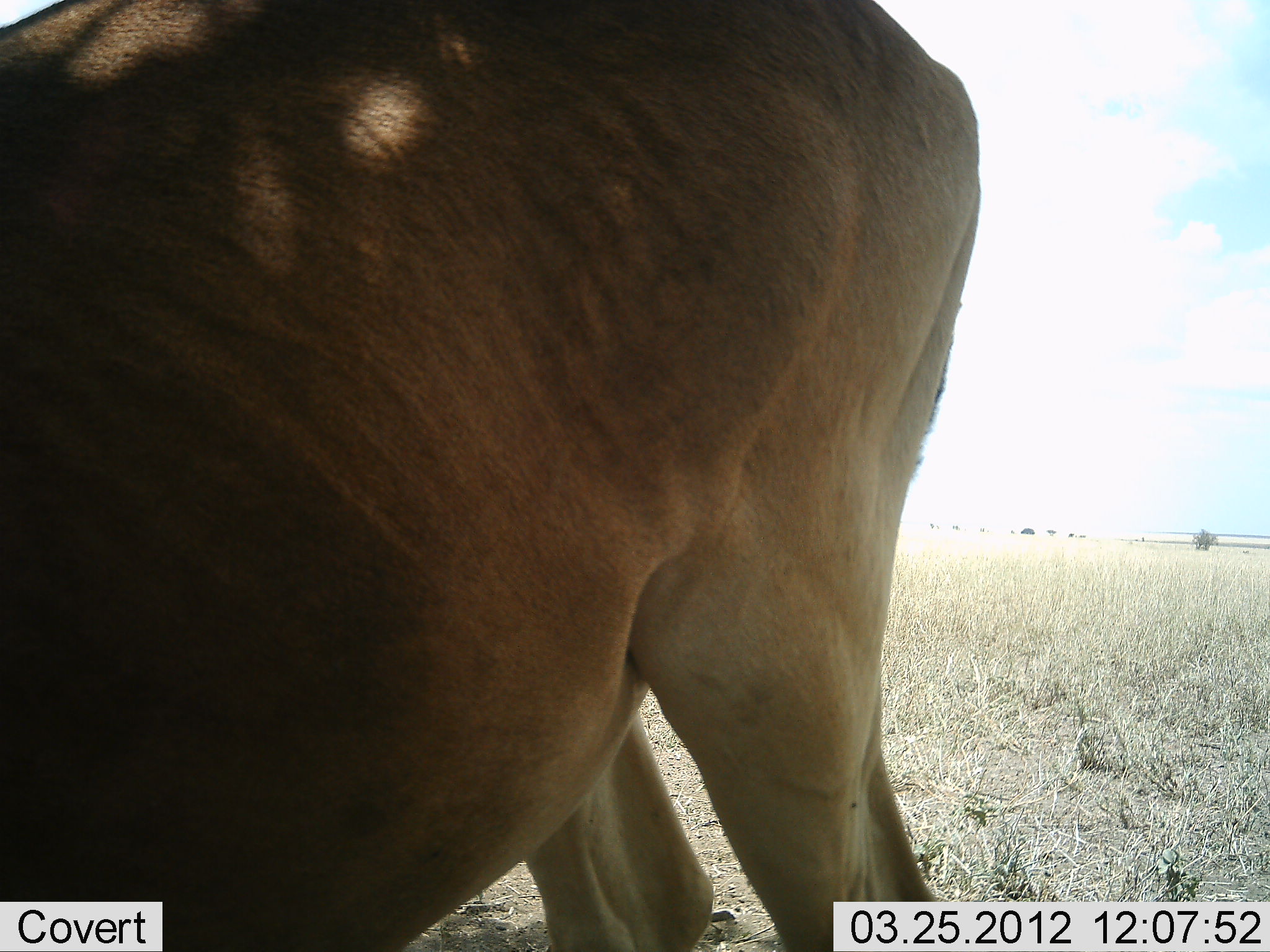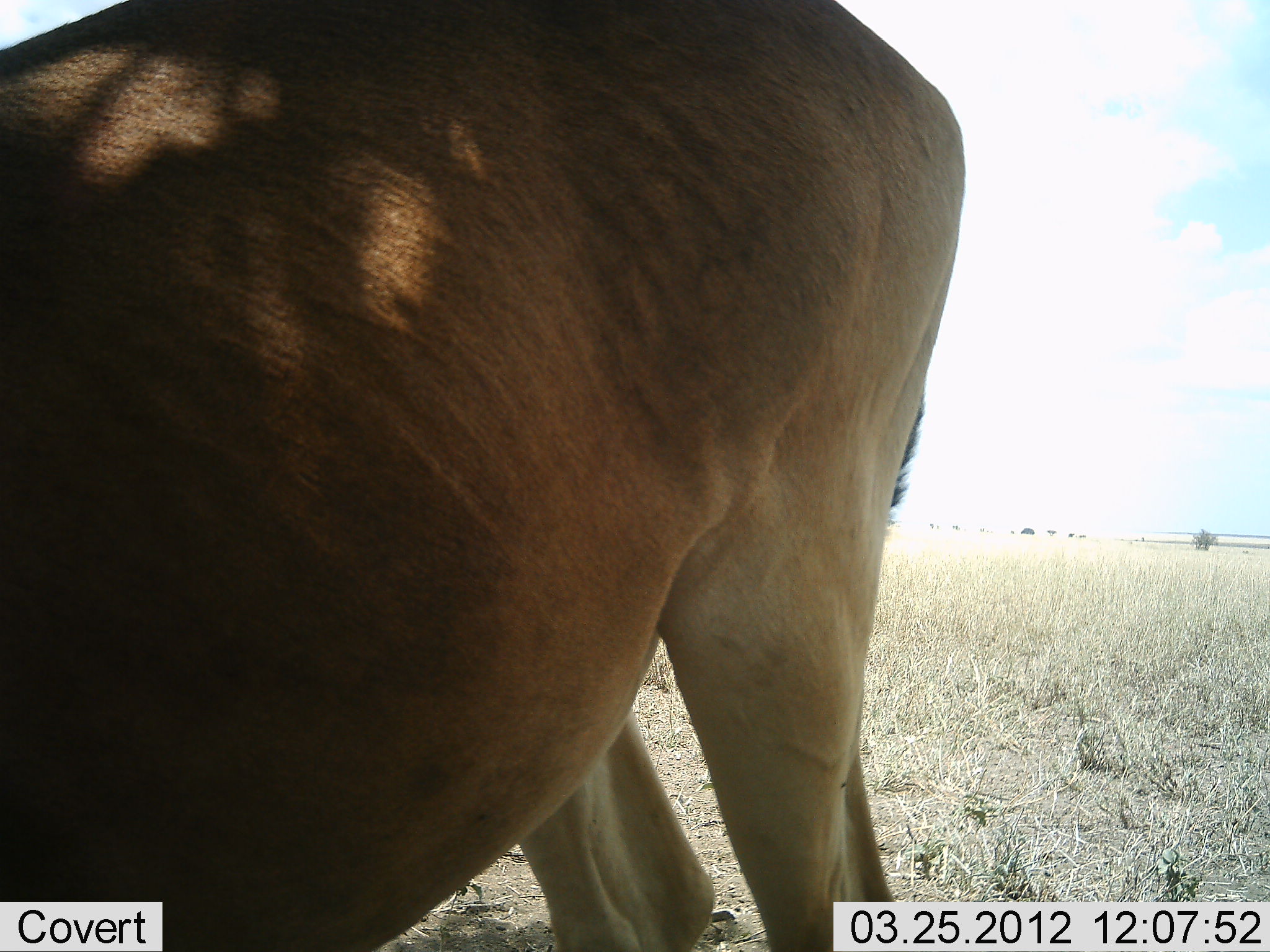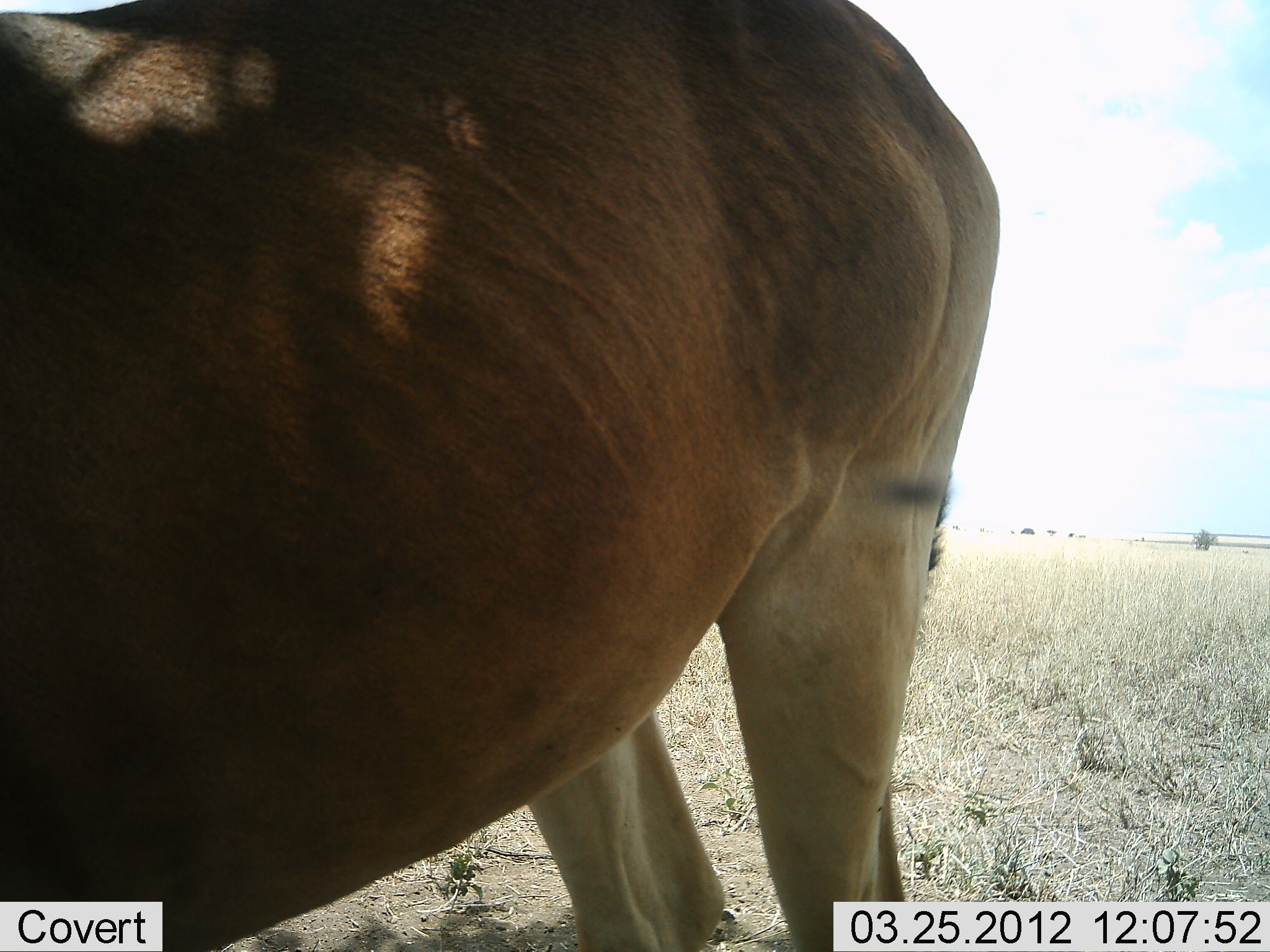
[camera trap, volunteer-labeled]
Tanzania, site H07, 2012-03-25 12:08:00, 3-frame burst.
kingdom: Animalia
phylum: Chordata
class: Mammalia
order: Artiodactyla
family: Bovidae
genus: Alcelaphus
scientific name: Alcelaphus buselaphus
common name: hartebeest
Hartebeest (Alcelaphus buselaphus), count 1. Behavior (volunteer vote fractions): standing 81%, resting 0%, moving 6%, interacting 0%. Young present (vote fraction): 0%. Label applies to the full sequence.